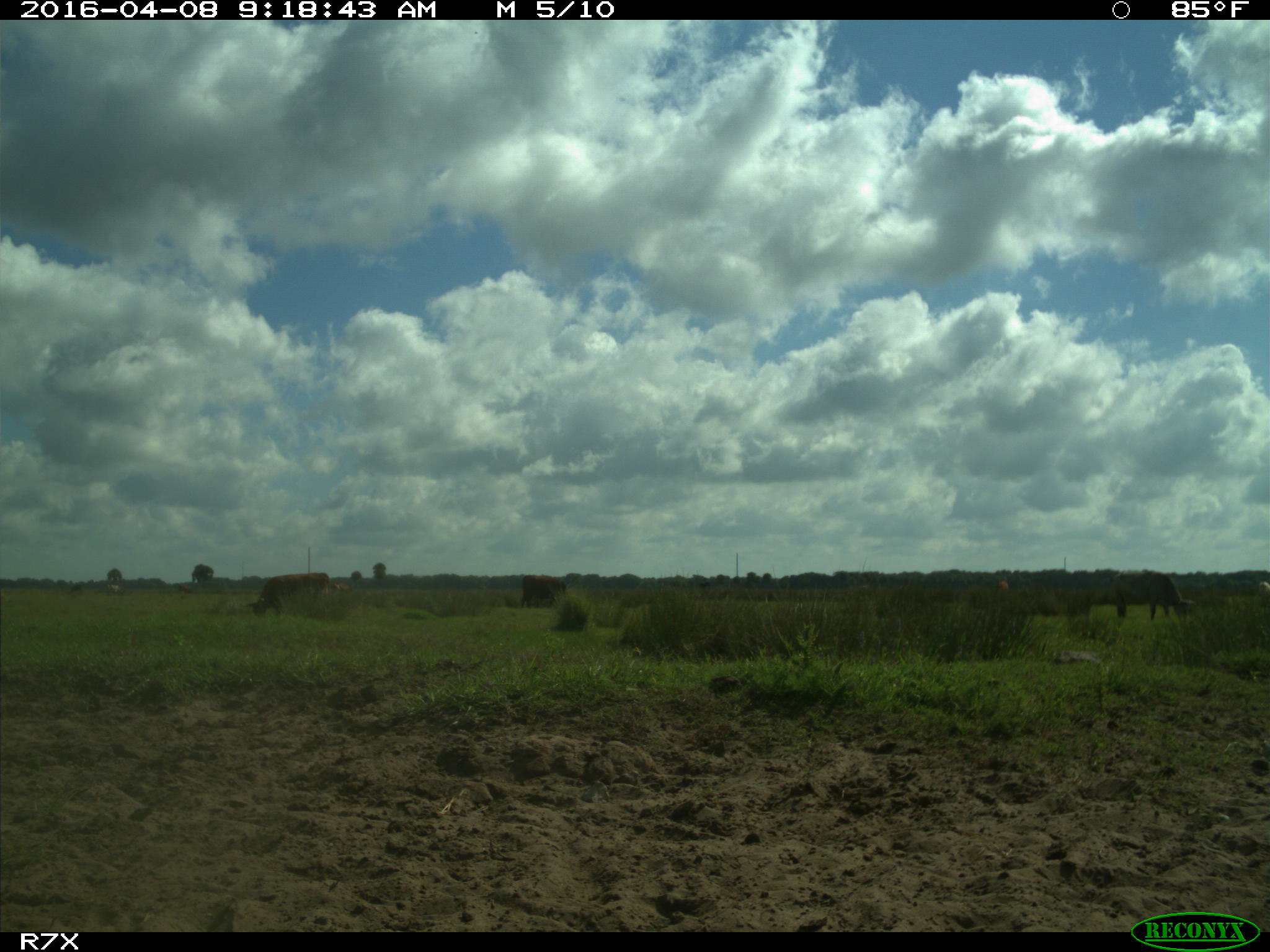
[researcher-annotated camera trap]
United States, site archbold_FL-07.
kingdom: Animalia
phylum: Chordata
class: Mammalia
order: Artiodactyla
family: Bovidae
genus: Bos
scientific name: Bos taurus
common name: domestic cow